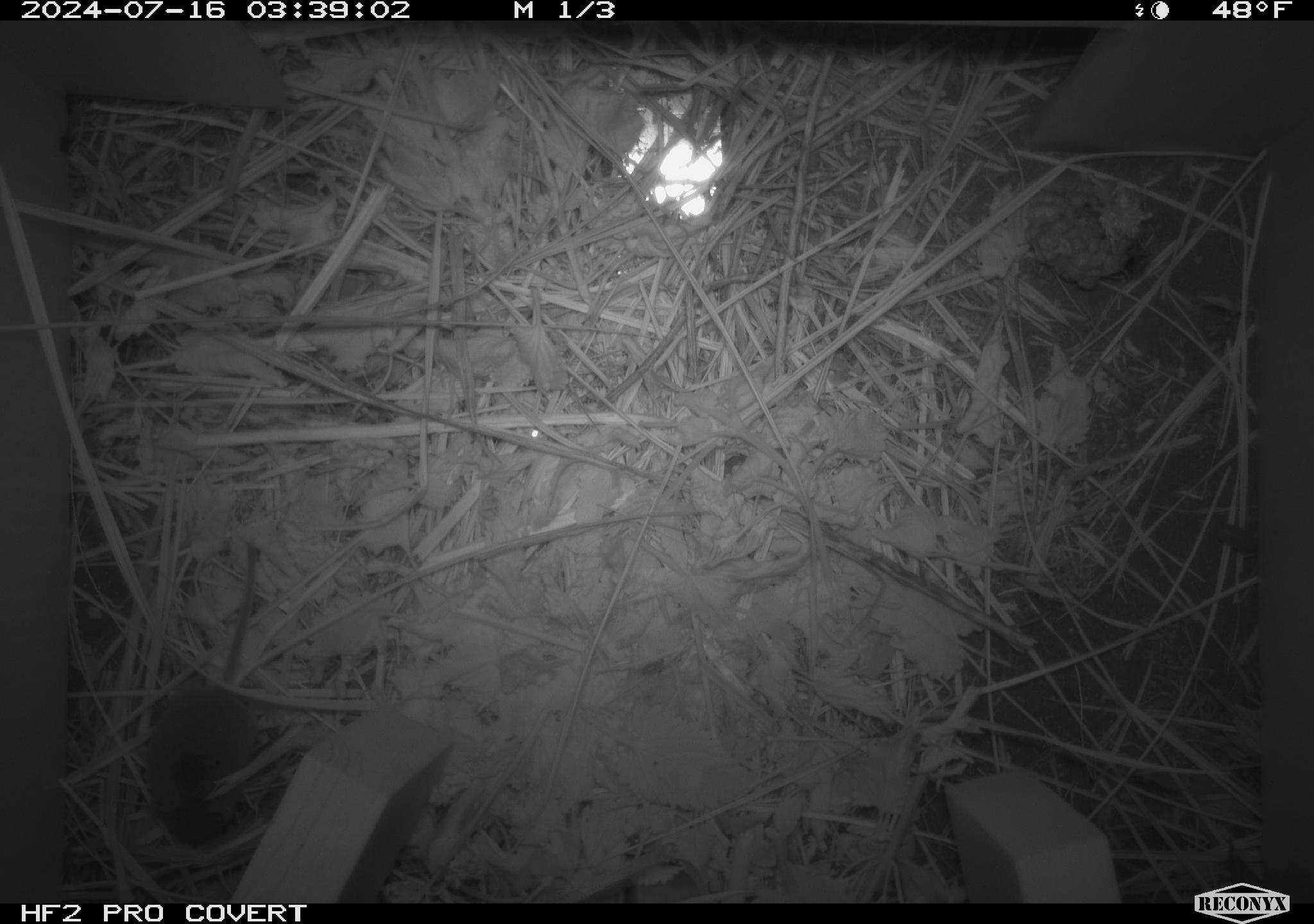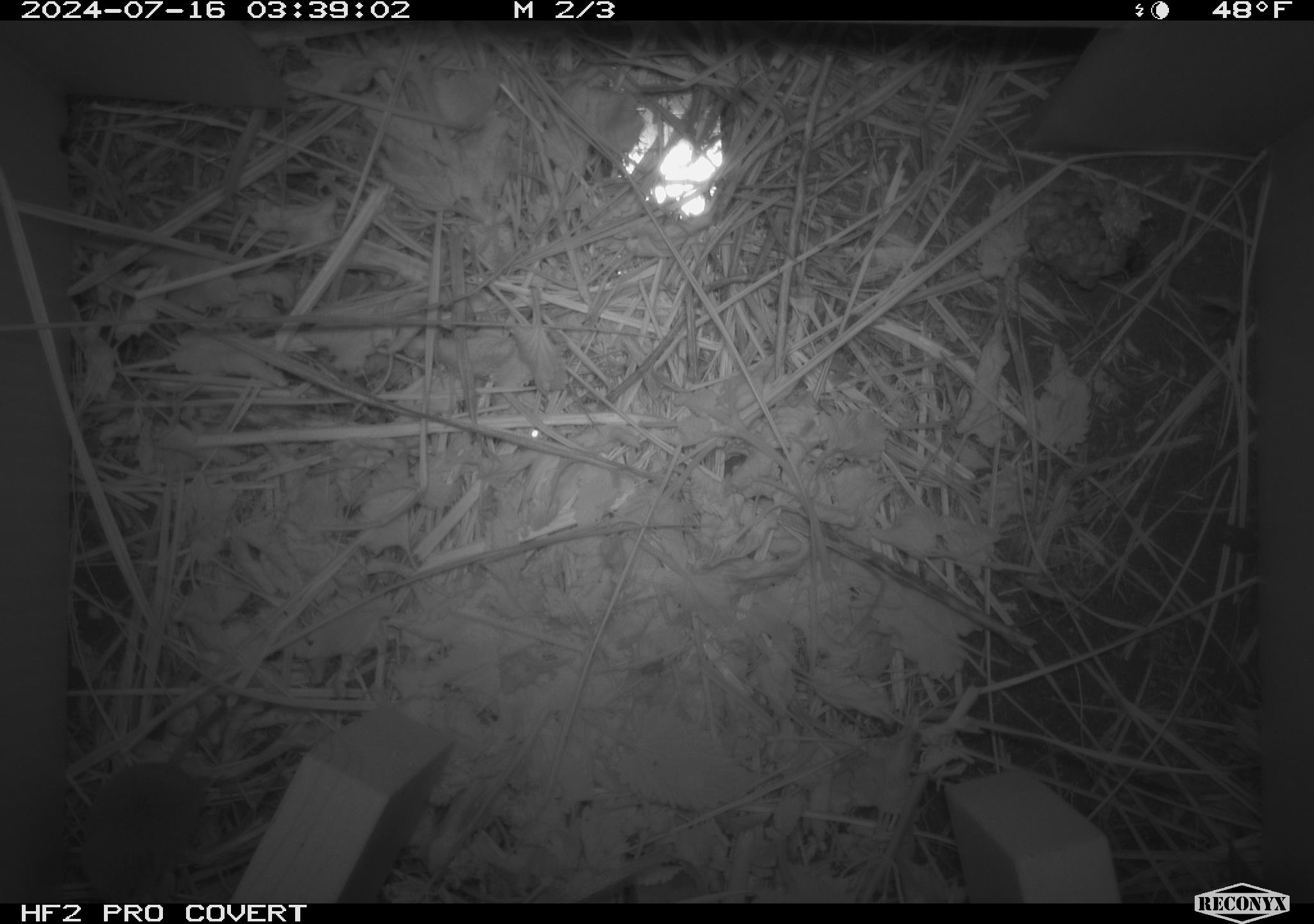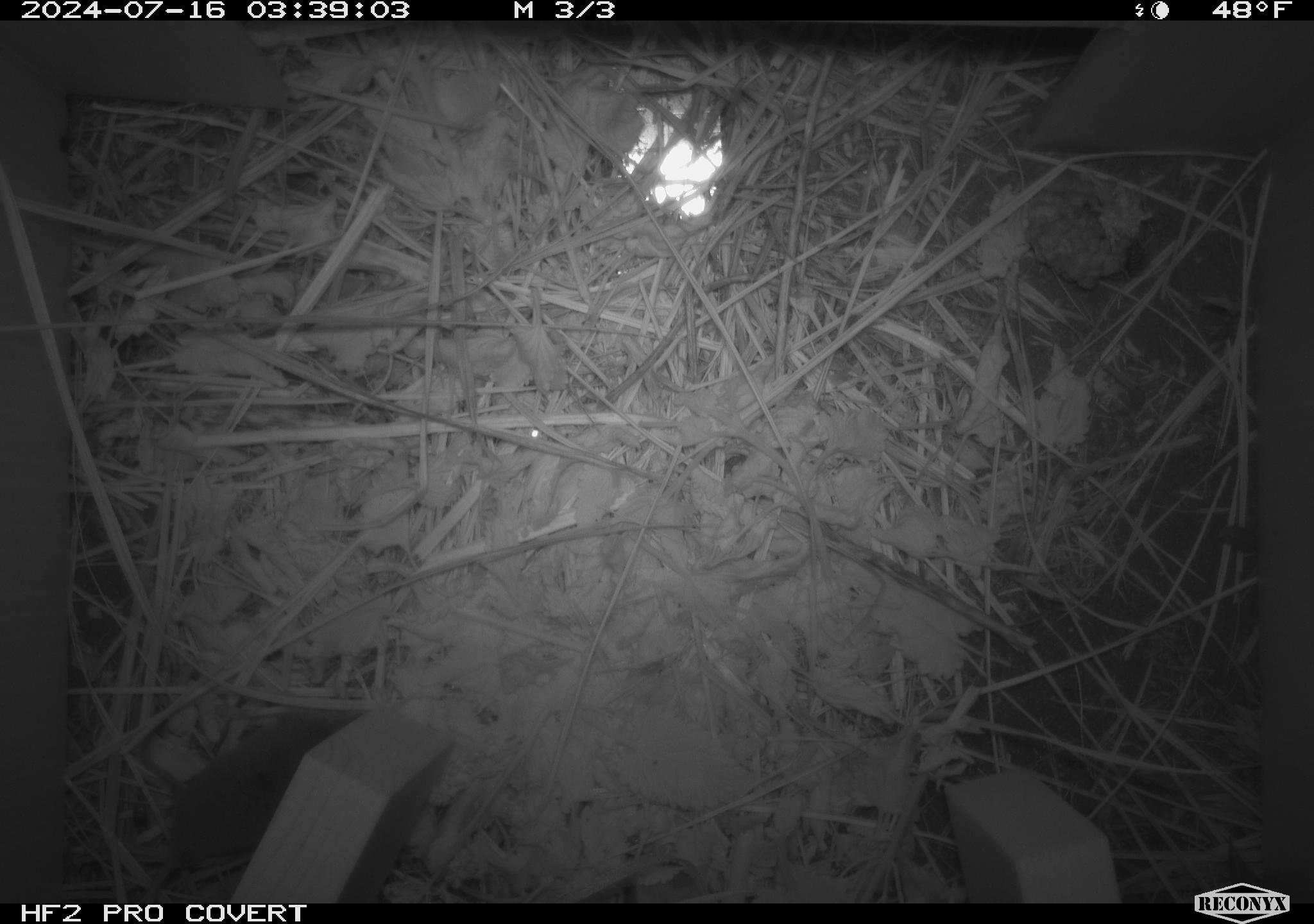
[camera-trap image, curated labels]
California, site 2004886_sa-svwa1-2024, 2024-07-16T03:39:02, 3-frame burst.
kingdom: Animalia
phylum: Arthropoda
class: Insecta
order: Hymenoptera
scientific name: Hymenoptera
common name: ants, bees, wasps, and sawflies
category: hymenoptera order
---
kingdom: Animalia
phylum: Chordata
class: Mammalia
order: Eulipotyphla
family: Soricidae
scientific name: Soricidae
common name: shrews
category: soricidae family